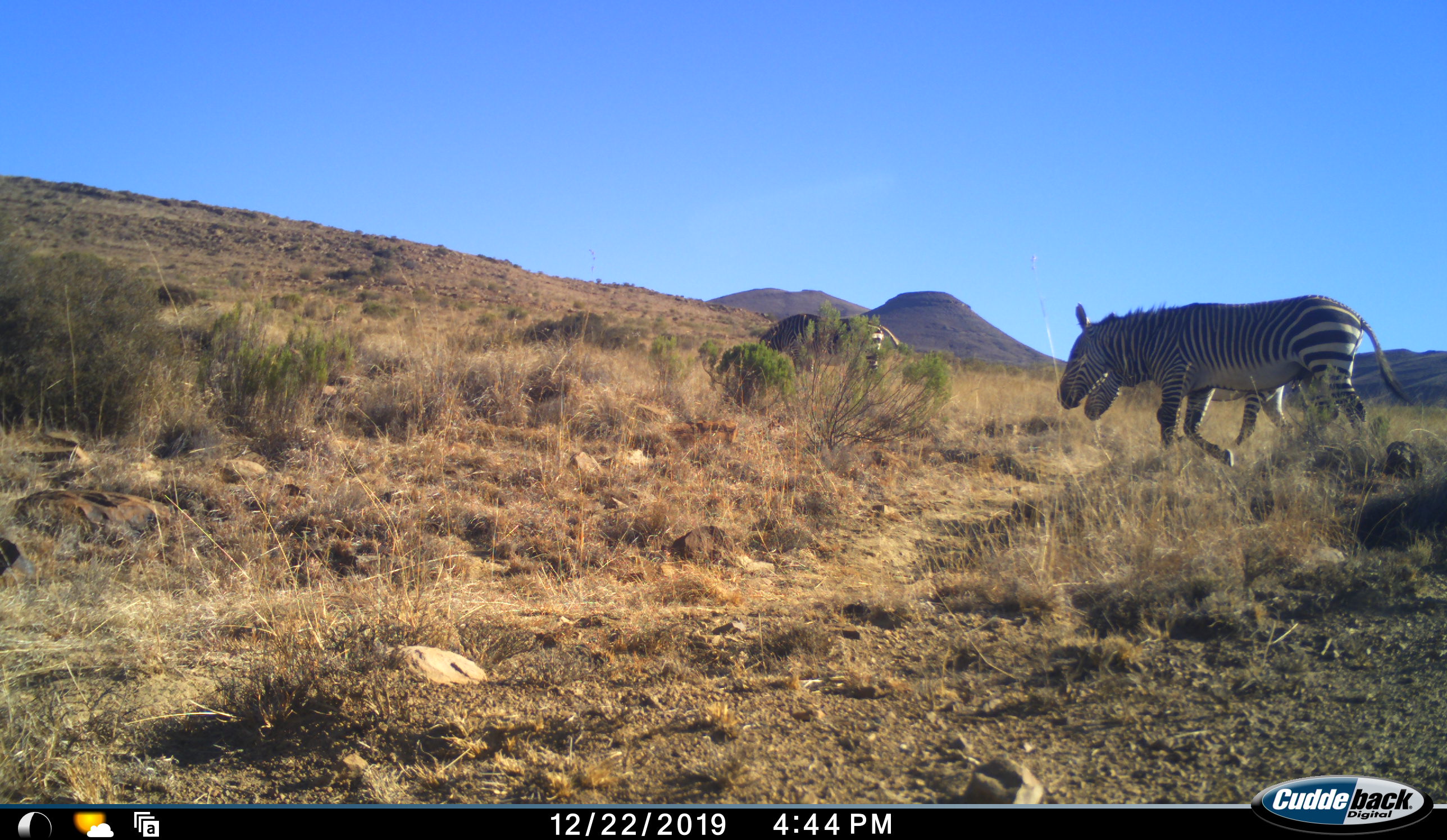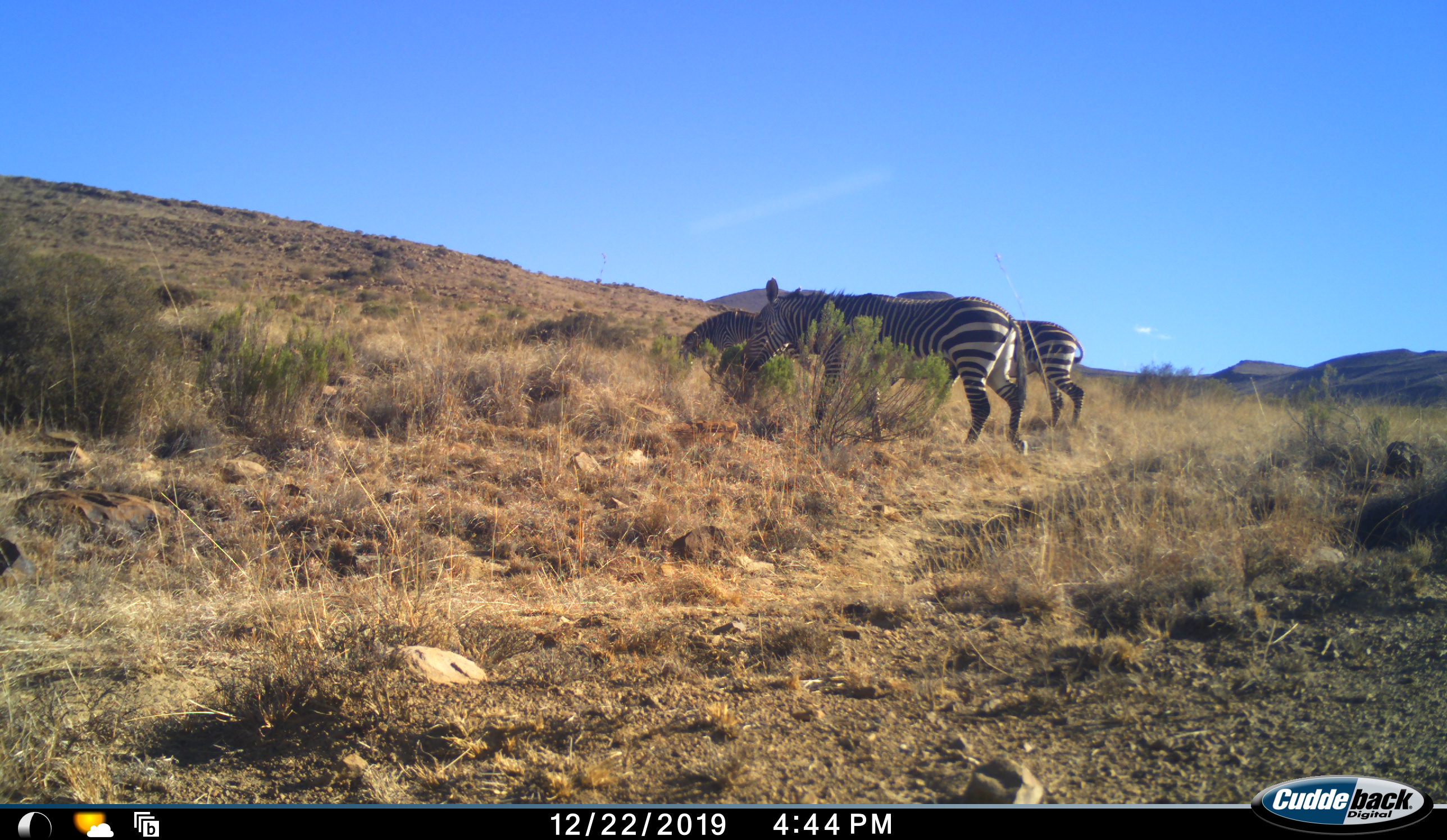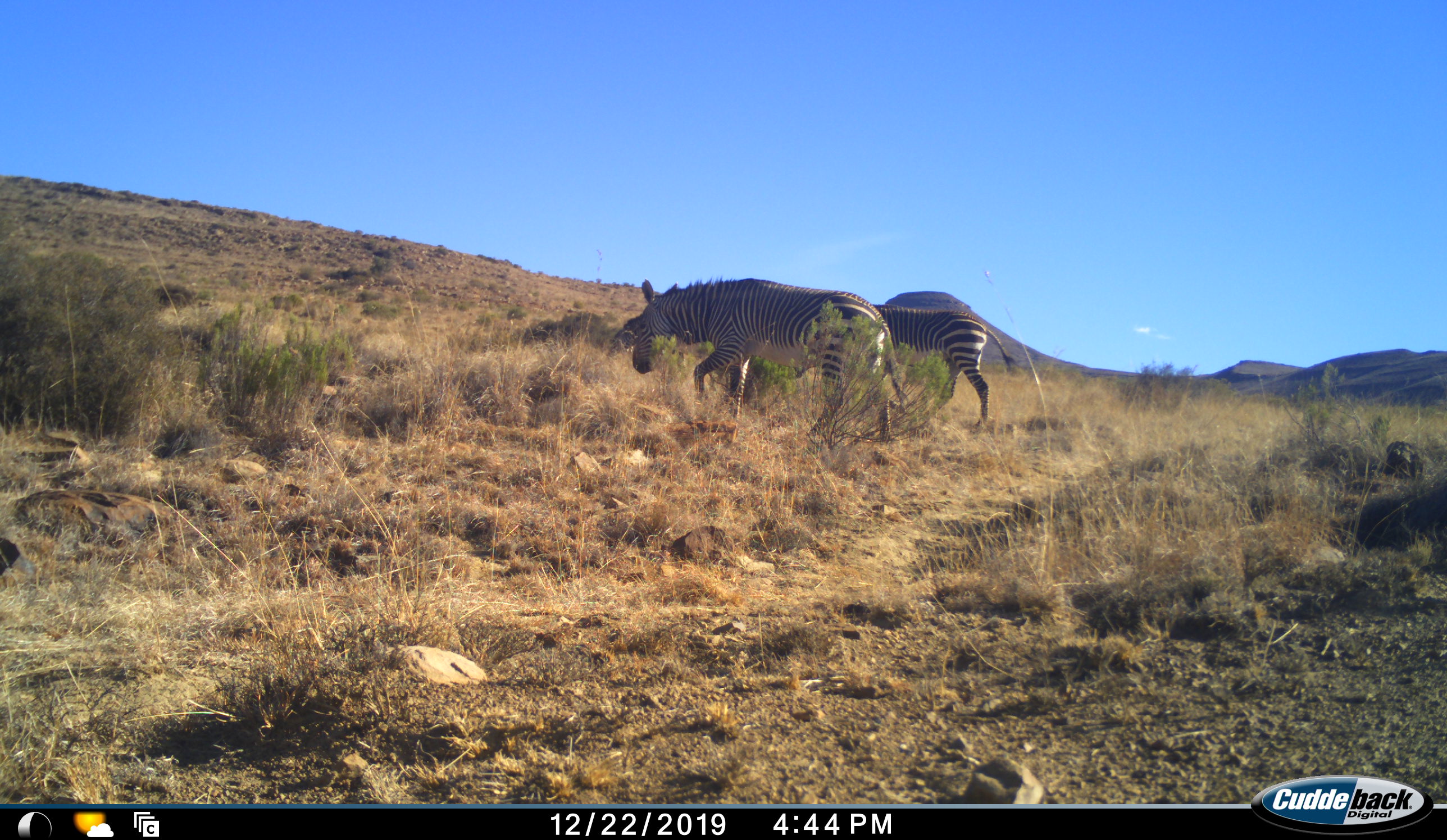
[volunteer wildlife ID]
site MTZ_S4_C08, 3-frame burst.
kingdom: Animalia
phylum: Chordata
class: Mammalia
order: Perissodactyla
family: Equidae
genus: Equus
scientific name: Equus zebra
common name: mountain zebra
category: zebramountain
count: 3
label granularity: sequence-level